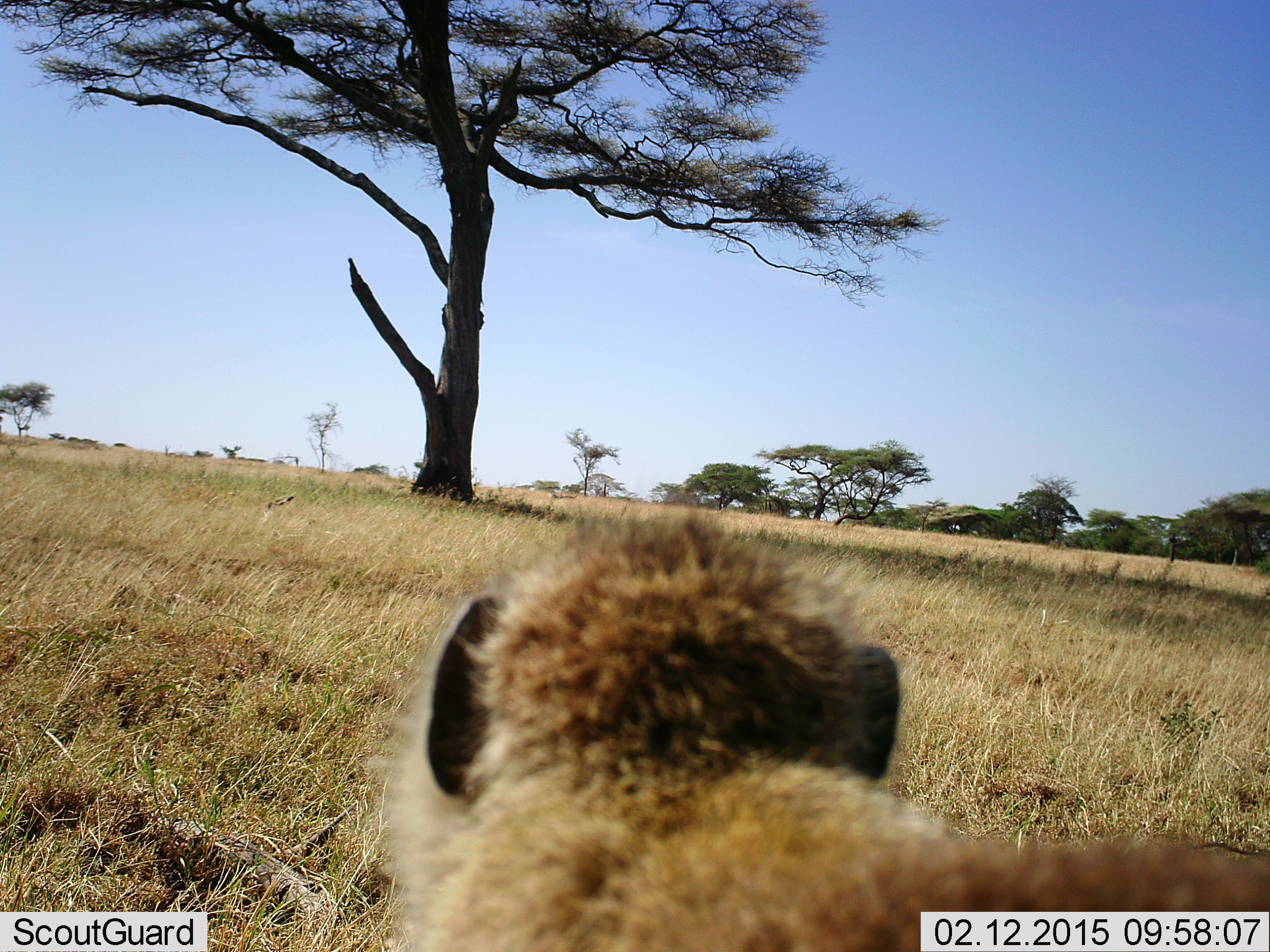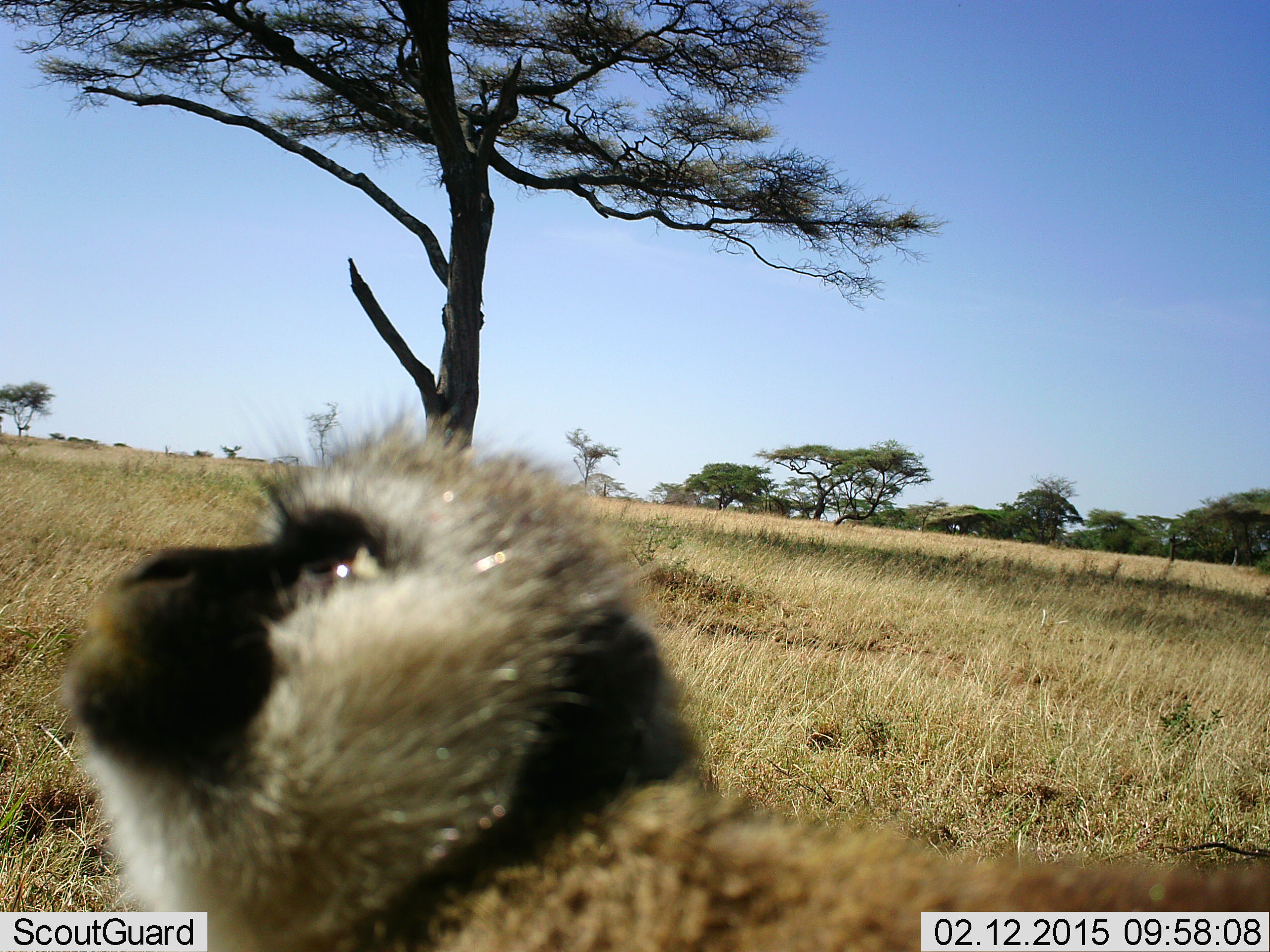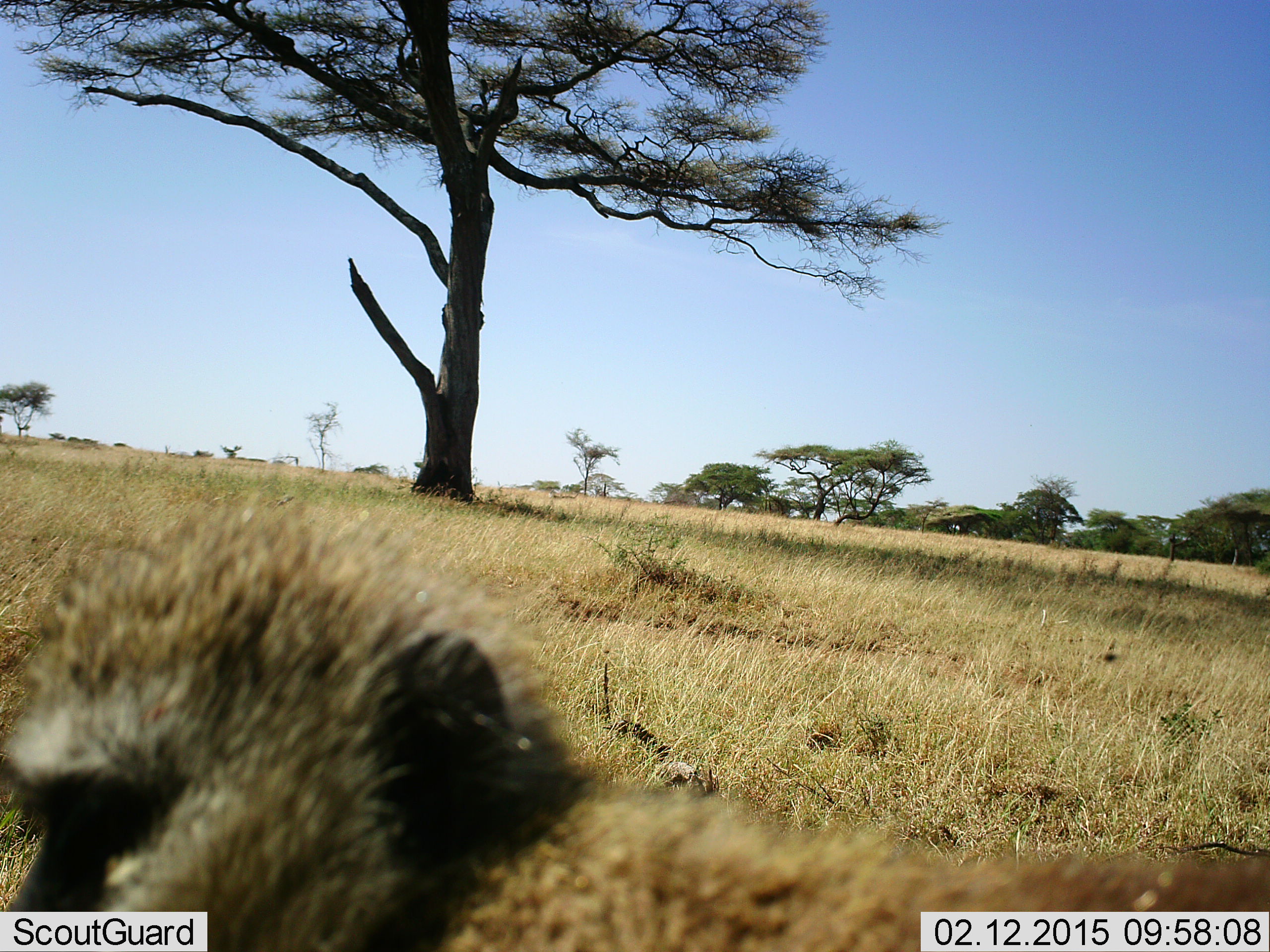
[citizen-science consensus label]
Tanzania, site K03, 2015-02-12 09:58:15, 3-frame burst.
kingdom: Animalia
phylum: Chordata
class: Mammalia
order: Primates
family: Cercopithecidae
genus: Chlorocebus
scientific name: Chlorocebus pygerythrus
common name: vervet monkey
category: monkeyvervet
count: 1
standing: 60%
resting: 30%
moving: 20%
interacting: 0%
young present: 0%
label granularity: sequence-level